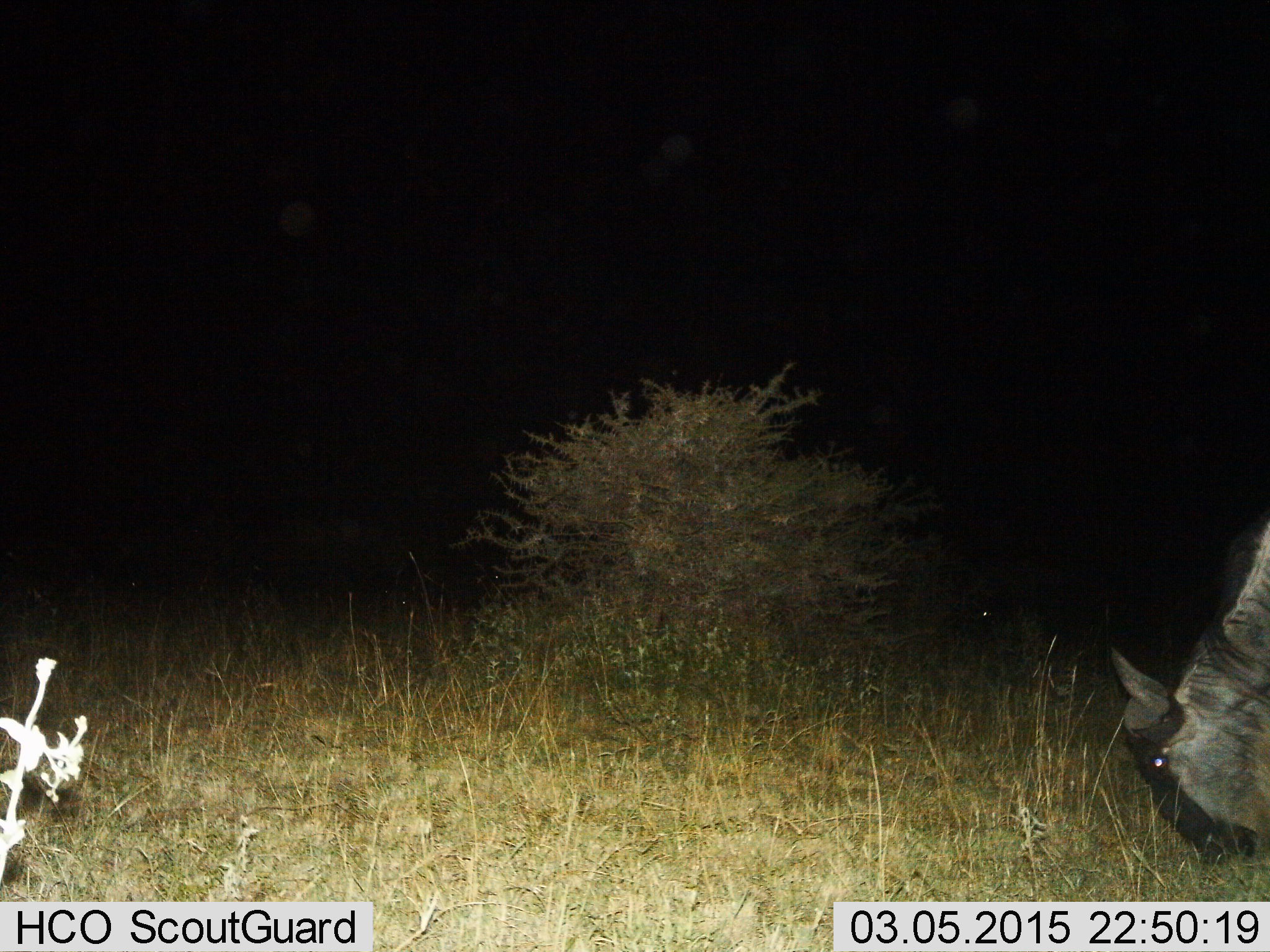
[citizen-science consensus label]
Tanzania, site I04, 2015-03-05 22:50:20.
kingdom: Animalia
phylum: Chordata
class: Mammalia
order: Artiodactyla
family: Bovidae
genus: Connochaetes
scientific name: Connochaetes taurinus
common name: blue wildebeest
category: wildebeest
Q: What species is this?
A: Wildebeest (blue wildebeest) (Connochaetes taurinus).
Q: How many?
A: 1.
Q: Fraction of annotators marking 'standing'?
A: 0%.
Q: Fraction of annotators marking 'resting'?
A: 0%.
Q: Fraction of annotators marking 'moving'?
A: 0%.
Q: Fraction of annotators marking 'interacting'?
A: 0%.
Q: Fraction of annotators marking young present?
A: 0%.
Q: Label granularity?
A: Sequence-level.